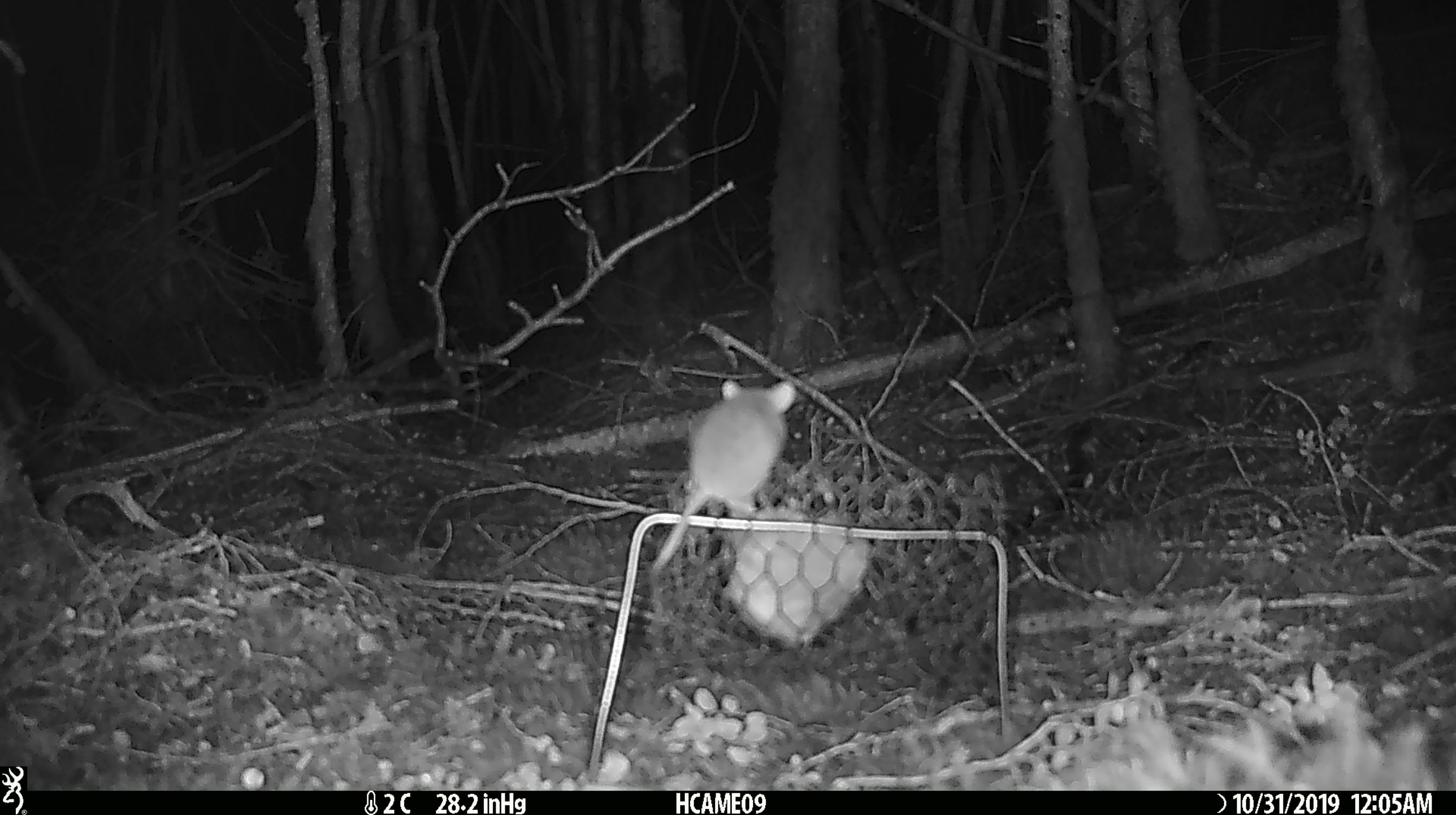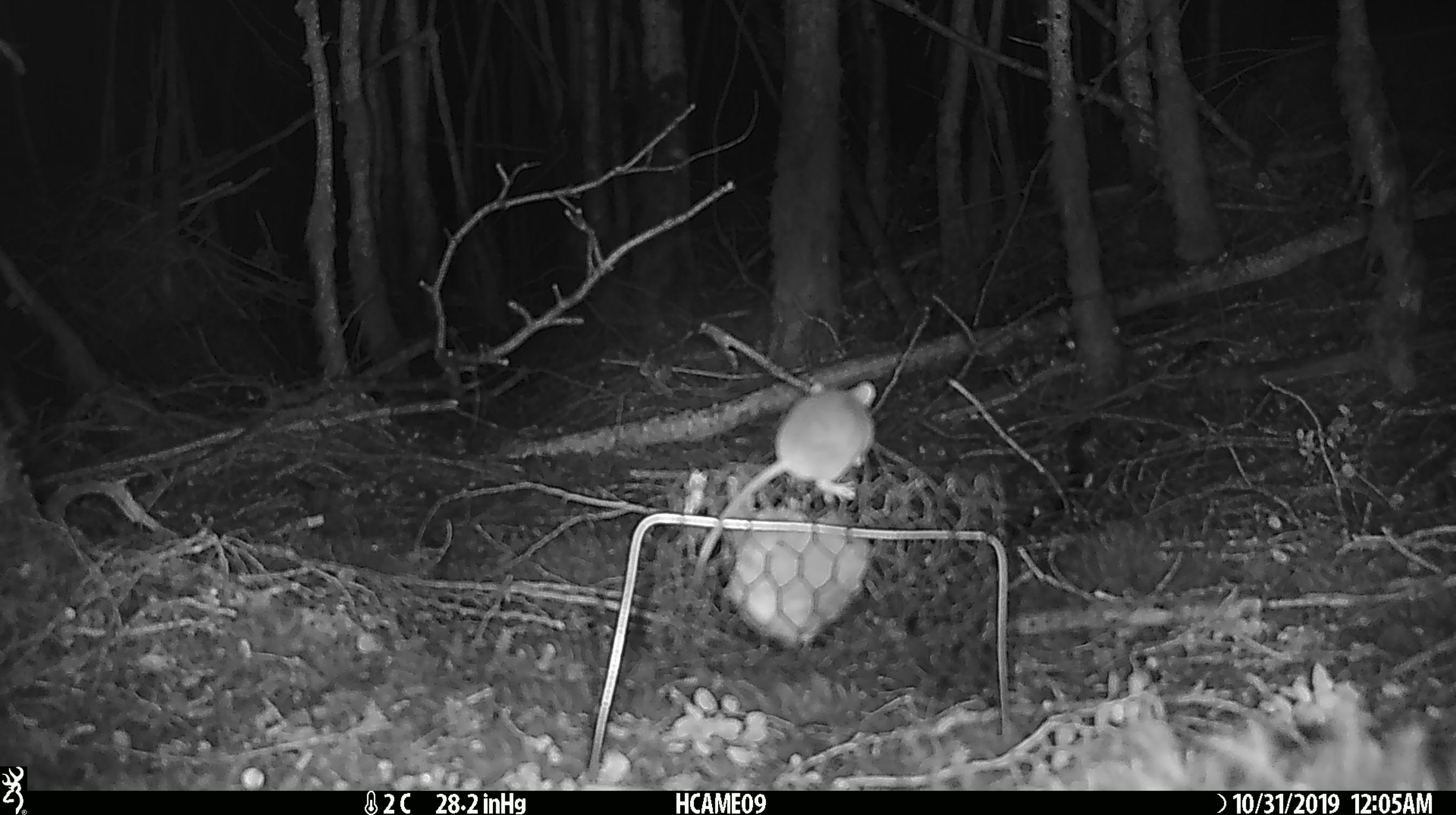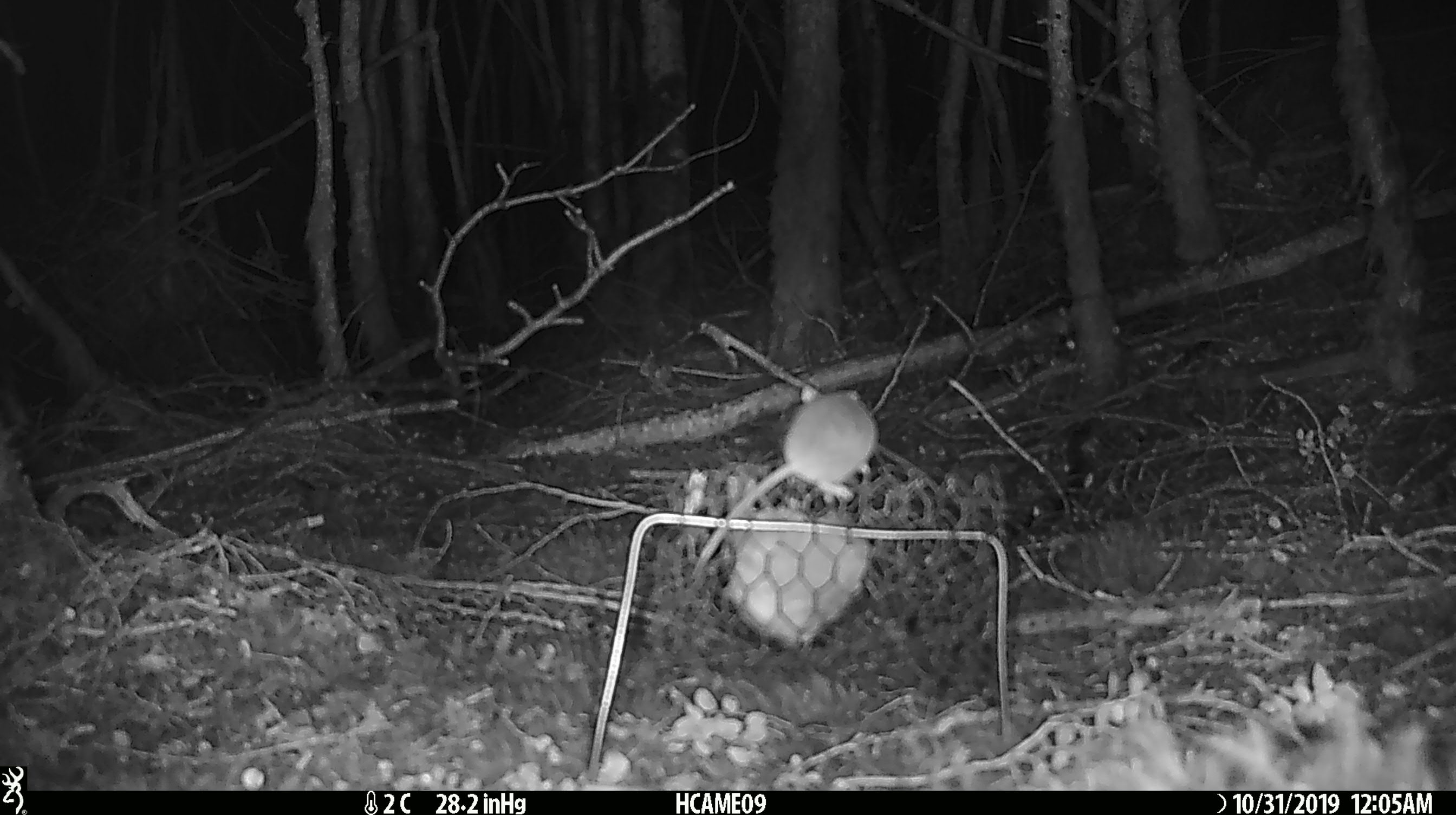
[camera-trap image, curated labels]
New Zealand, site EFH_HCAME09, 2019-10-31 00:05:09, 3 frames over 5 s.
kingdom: Animalia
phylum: Chordata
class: Mammalia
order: Rodentia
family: Muridae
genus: Mus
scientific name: Mus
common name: mouse